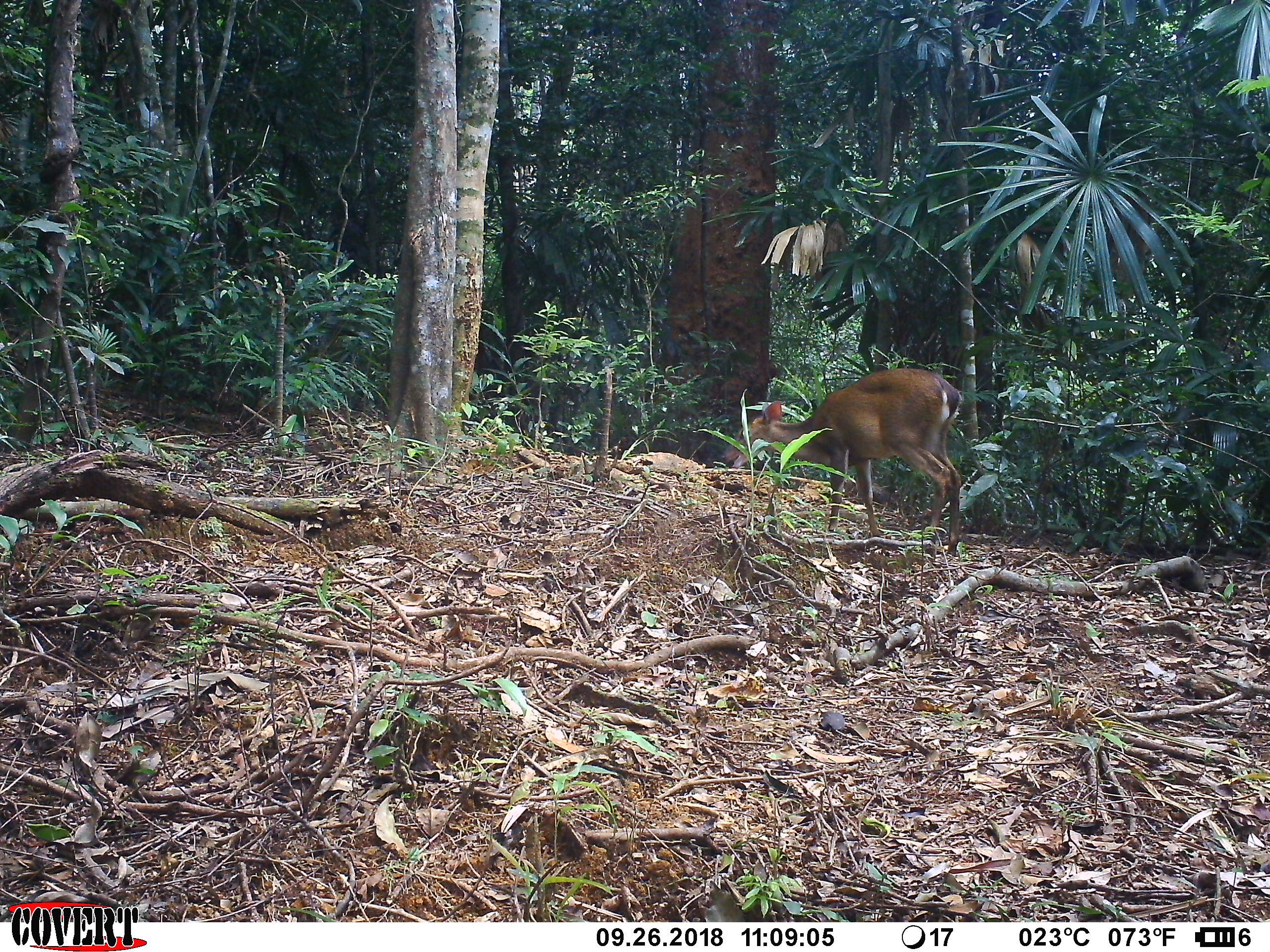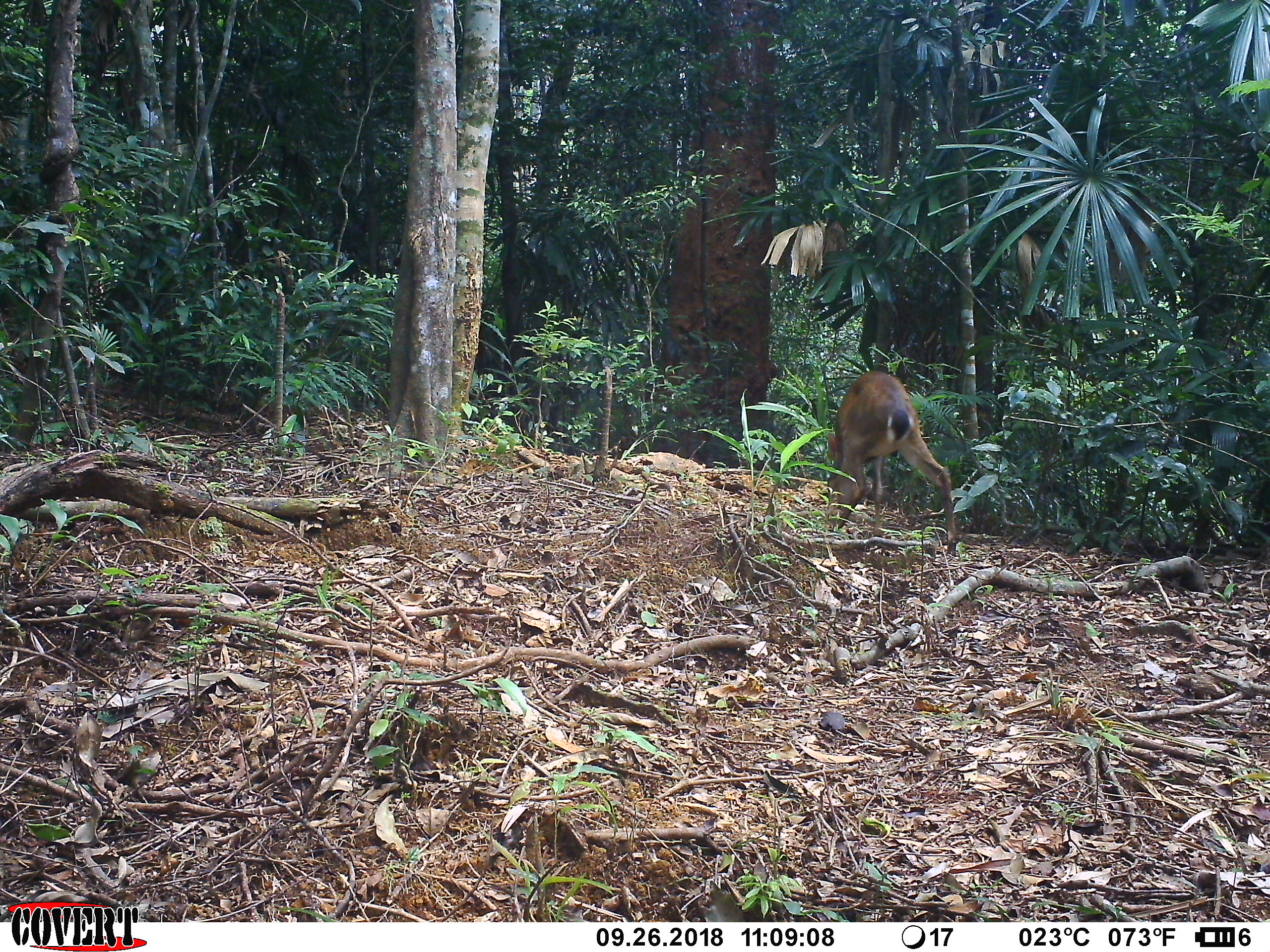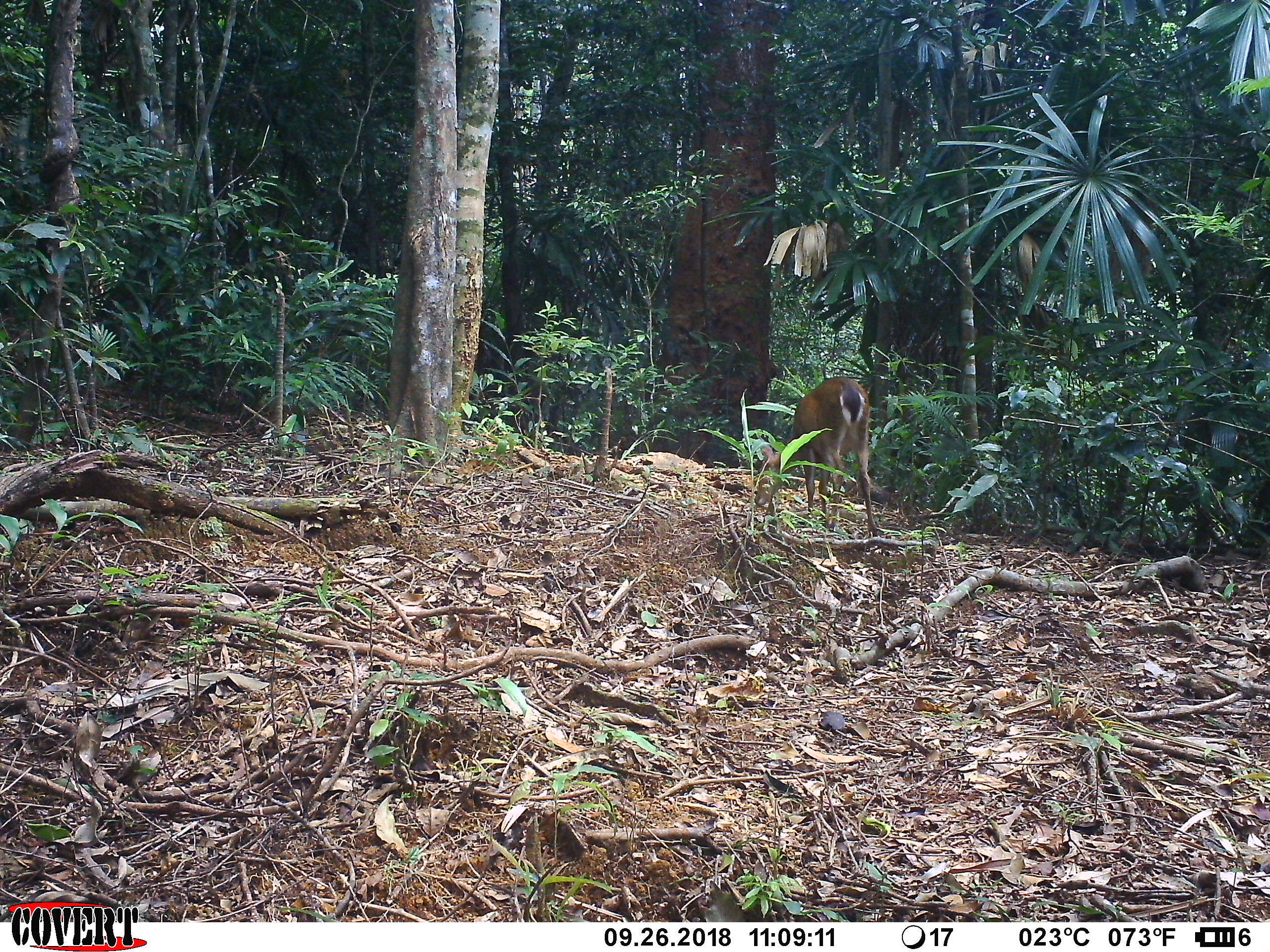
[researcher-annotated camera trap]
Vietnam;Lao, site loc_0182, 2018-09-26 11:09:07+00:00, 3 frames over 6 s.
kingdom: Animalia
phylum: Chordata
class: Mammalia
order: Artiodactyla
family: Cervidae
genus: Muntiacus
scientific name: Muntiacus vuquangensis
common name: large-antlered muntjac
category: large antlered muntjac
Large antlered muntjac (large-antlered muntjac) (Muntiacus vuquangensis). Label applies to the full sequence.